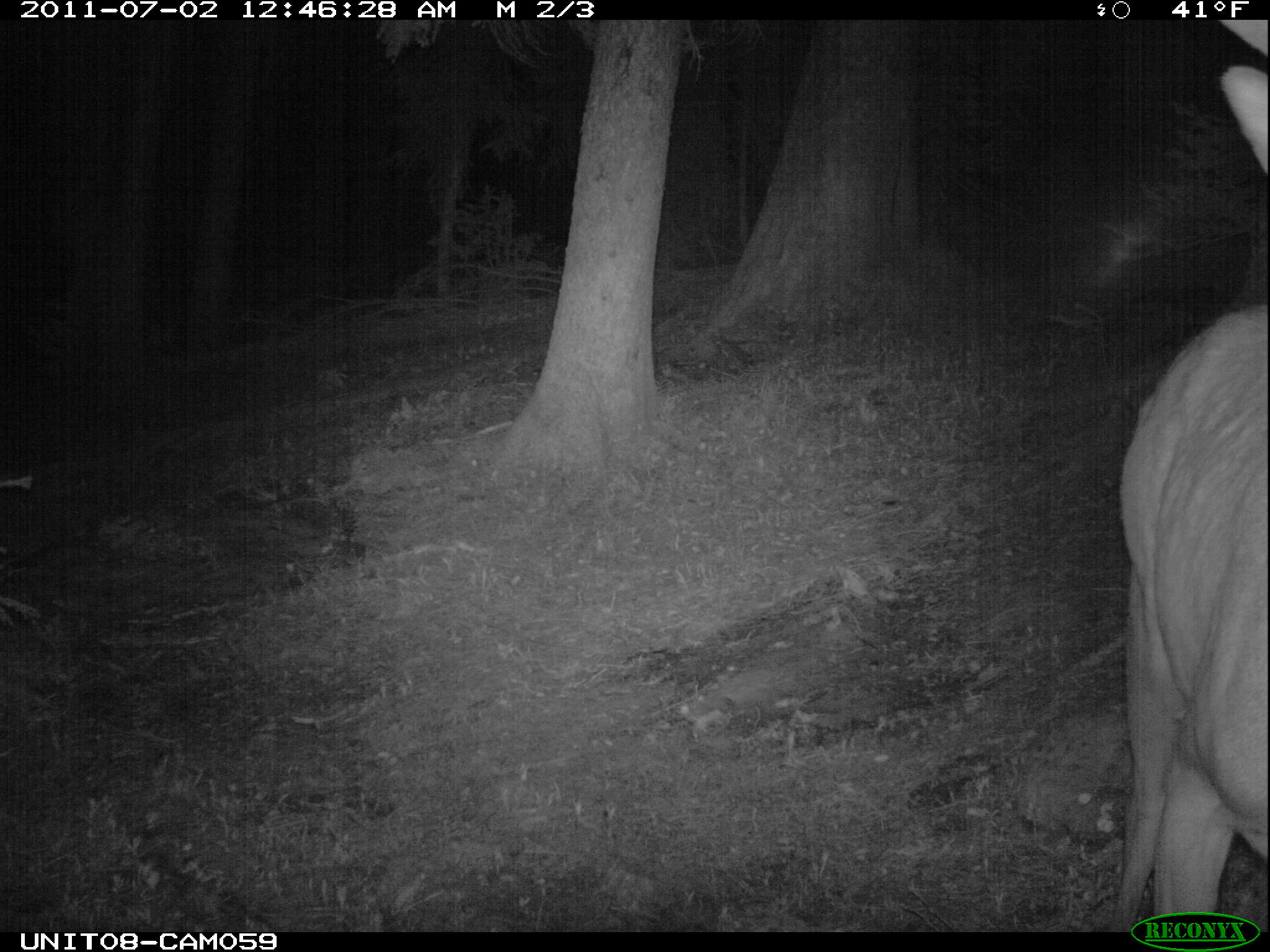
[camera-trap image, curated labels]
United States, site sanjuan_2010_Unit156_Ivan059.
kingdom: Animalia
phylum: Chordata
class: Mammalia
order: Artiodactyla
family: Cervidae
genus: Cervus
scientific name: Cervus elaphus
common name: red deer